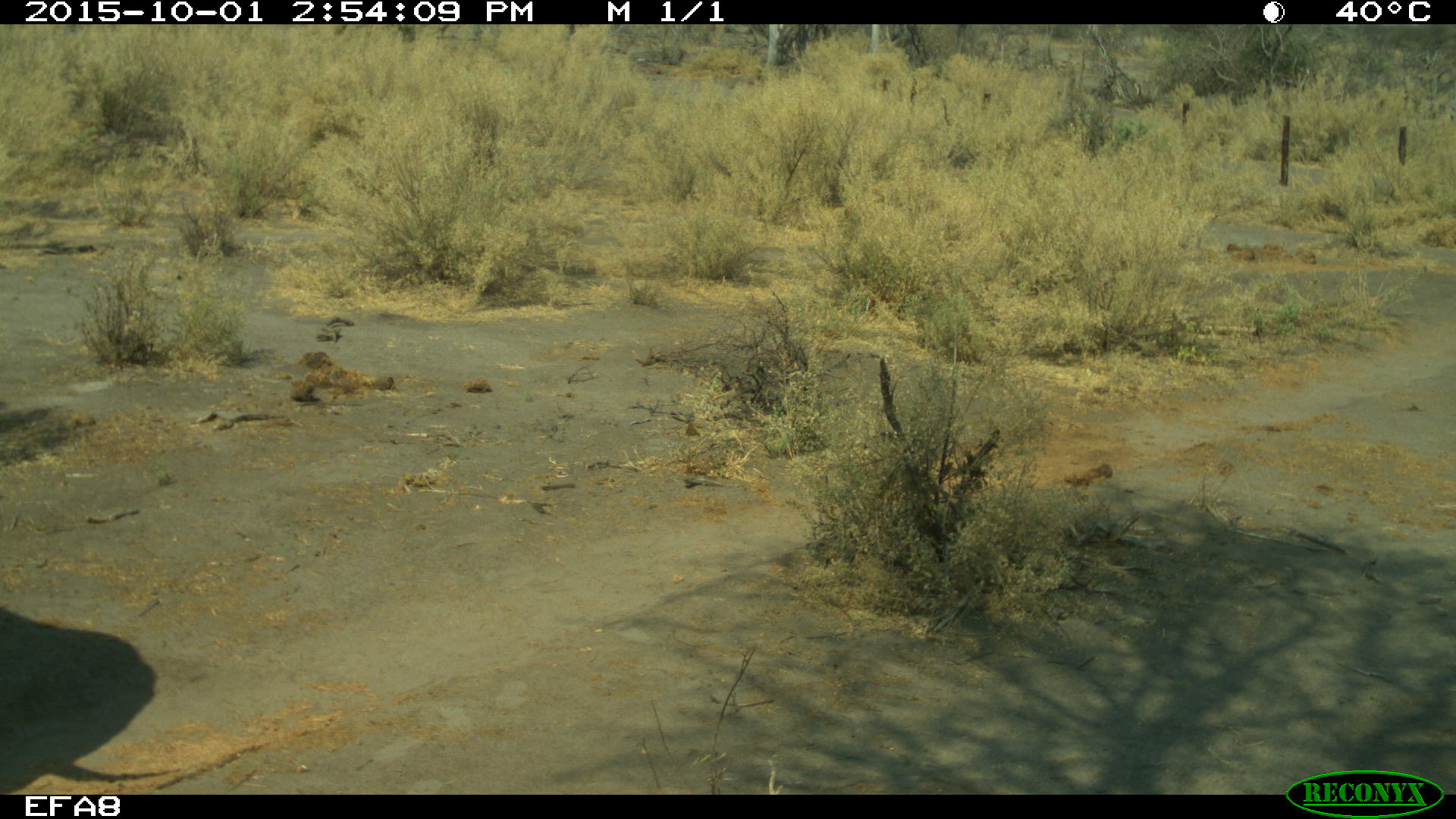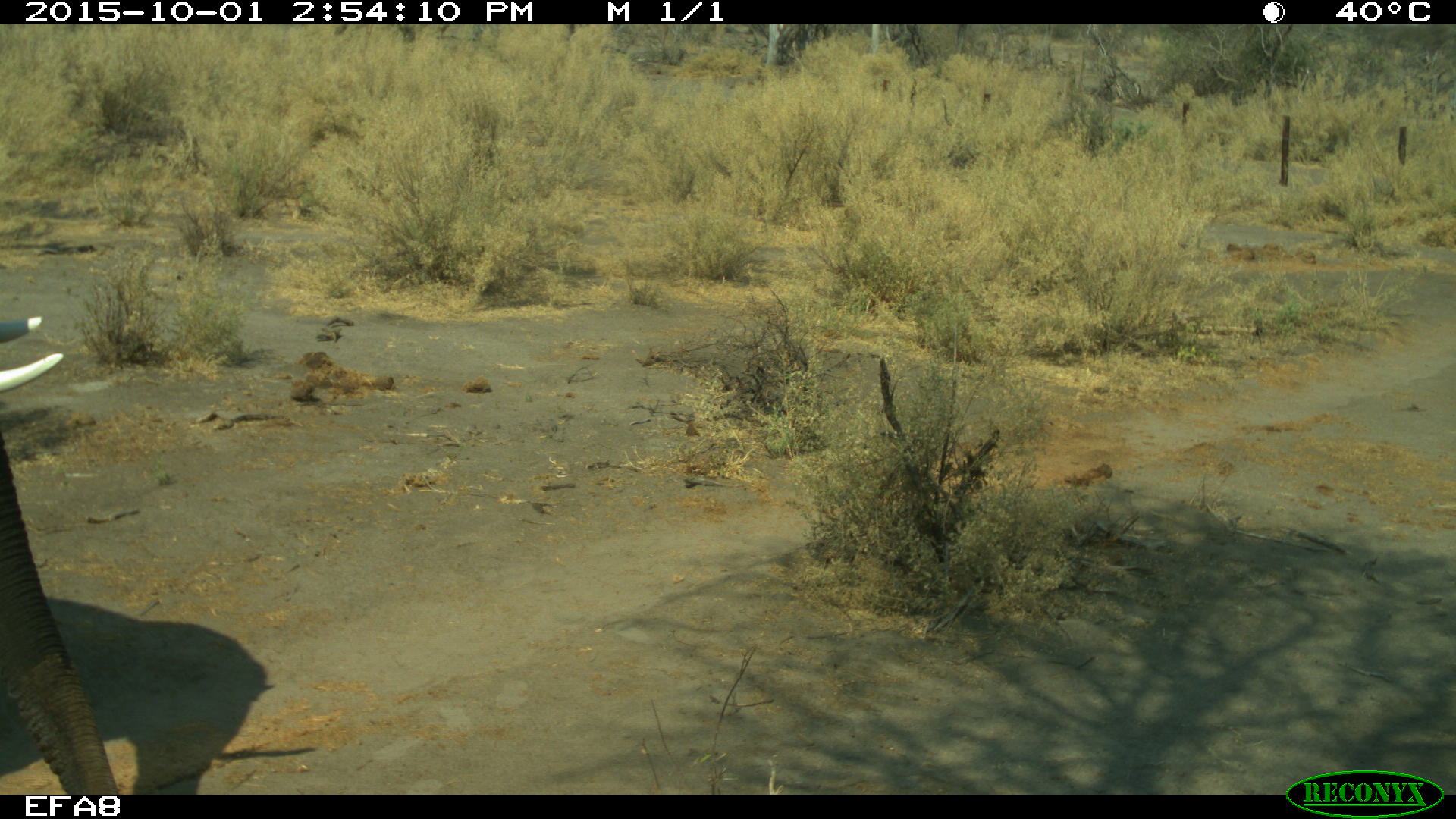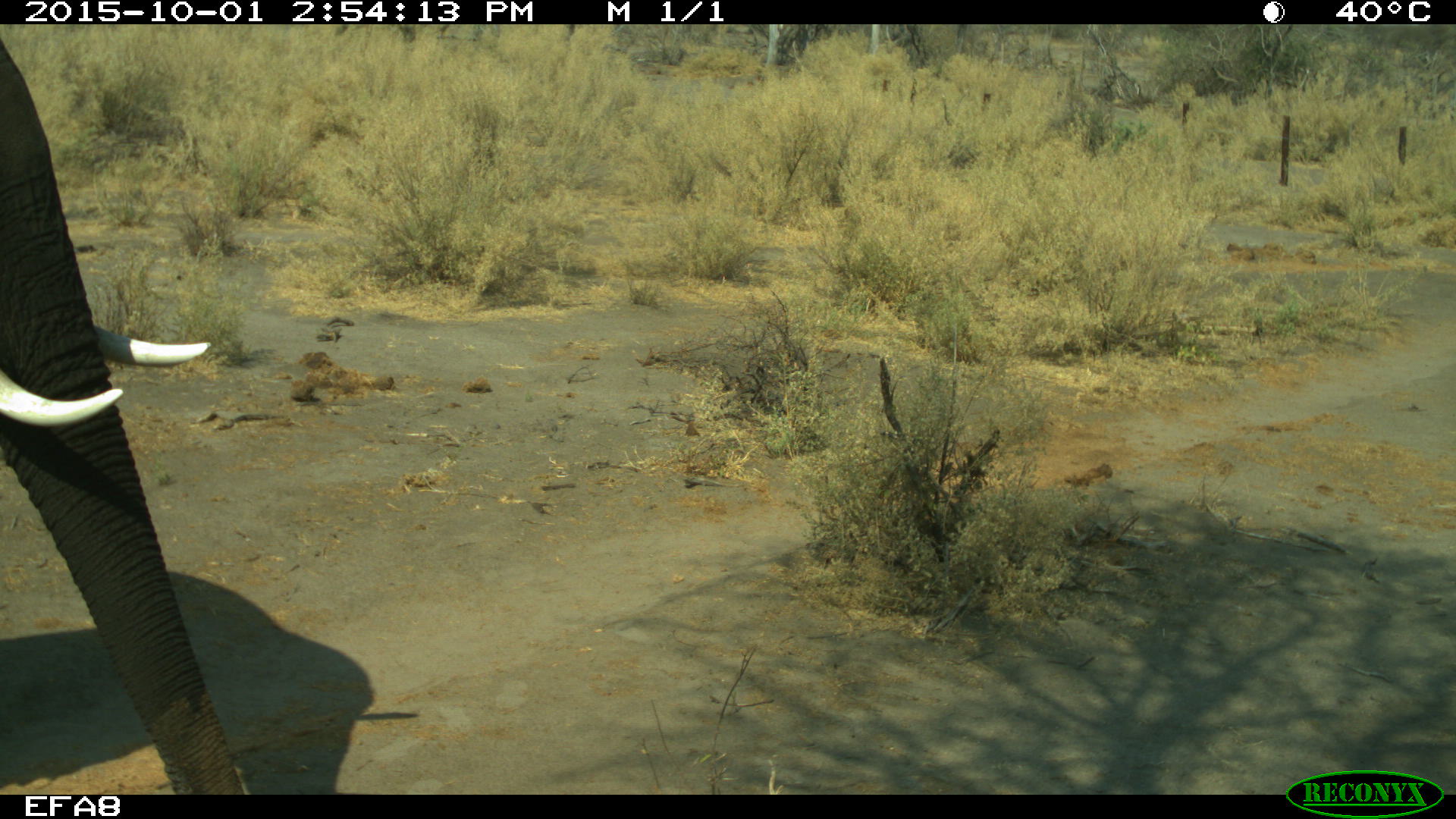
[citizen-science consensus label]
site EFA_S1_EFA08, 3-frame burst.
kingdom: Animalia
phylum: Chordata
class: Mammalia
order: Proboscidea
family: Elephantidae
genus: Loxodonta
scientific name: Loxodonta africana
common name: african bush elephant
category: elephant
Elephant (african bush elephant) (Loxodonta africana), count 1. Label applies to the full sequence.